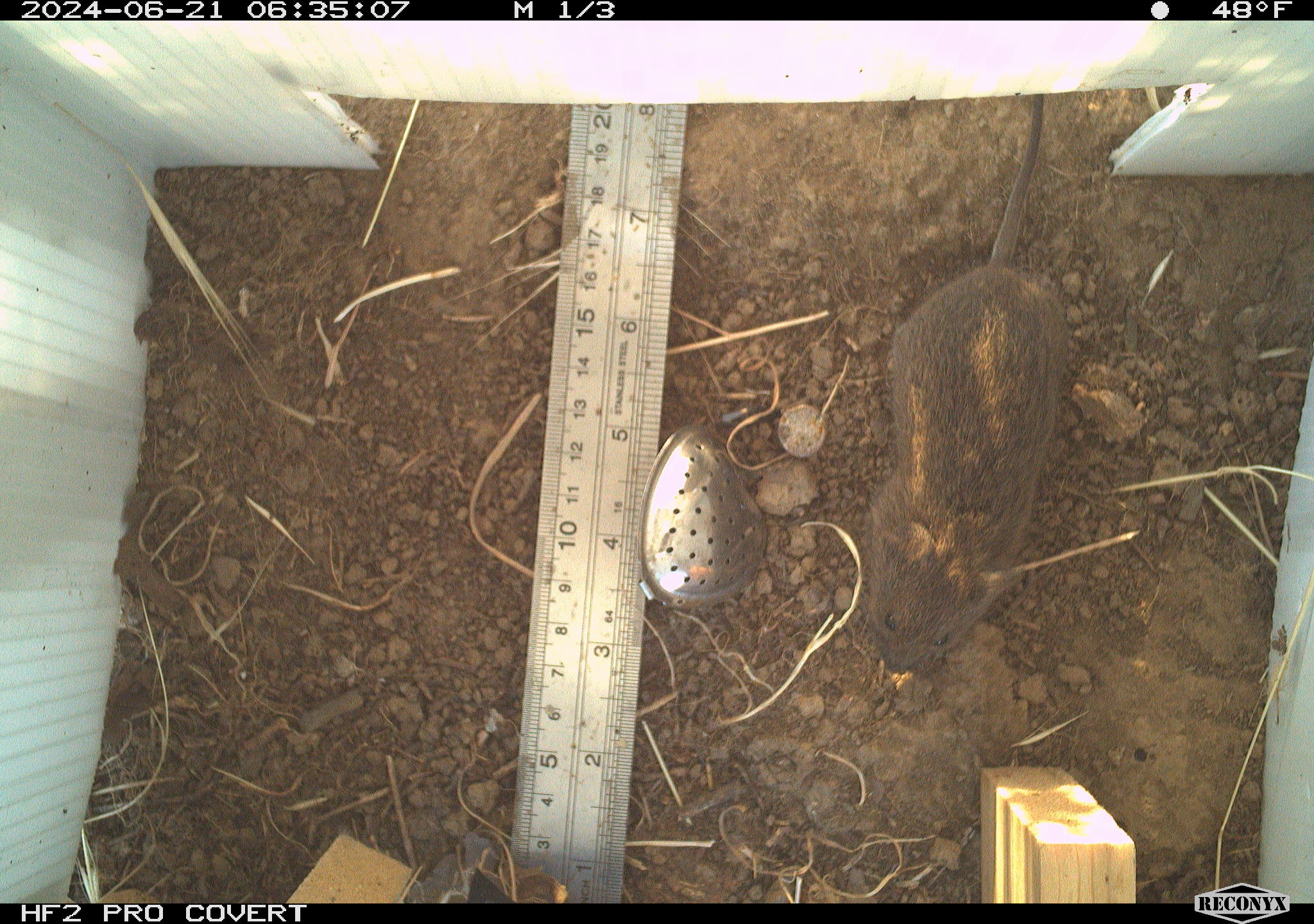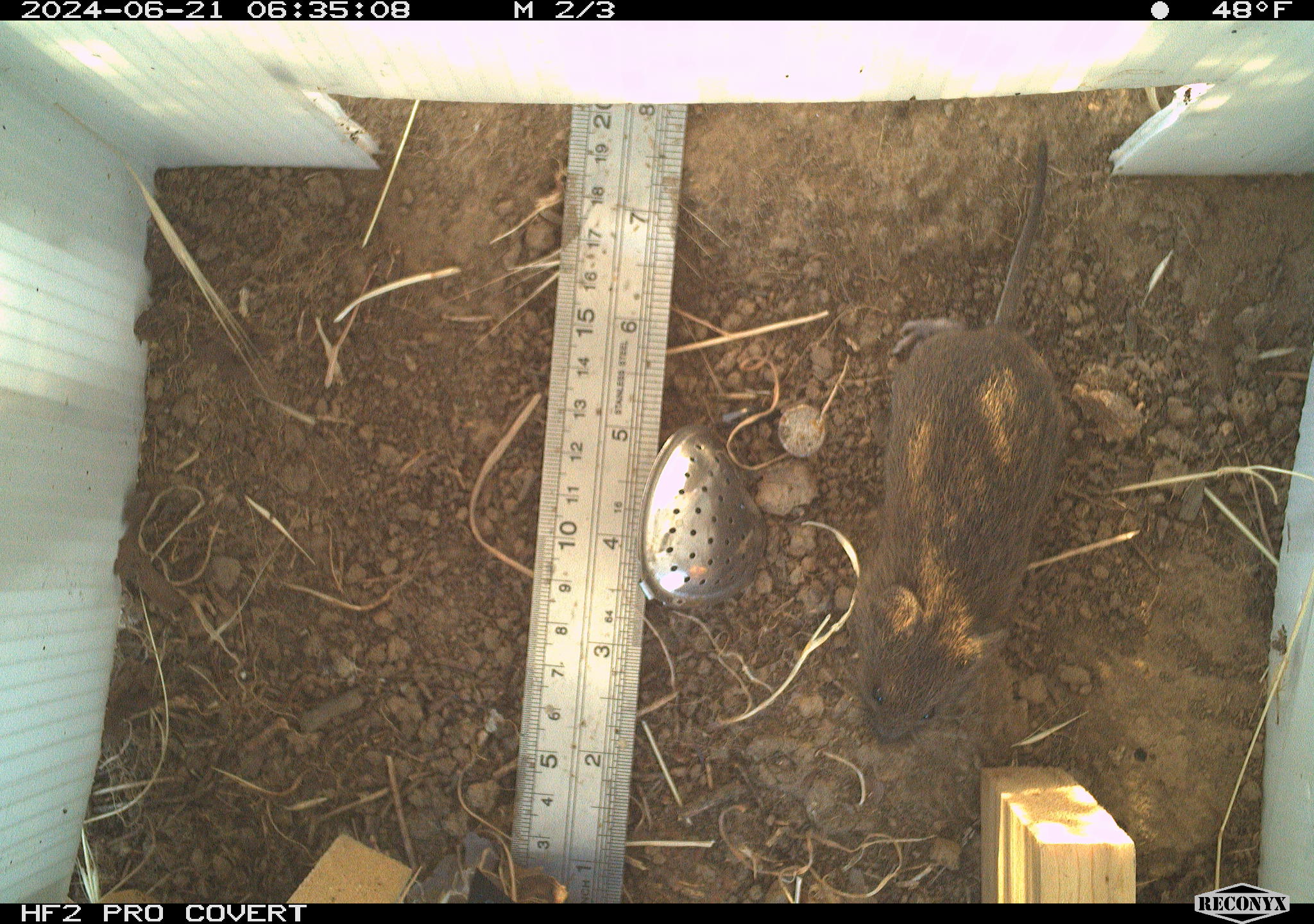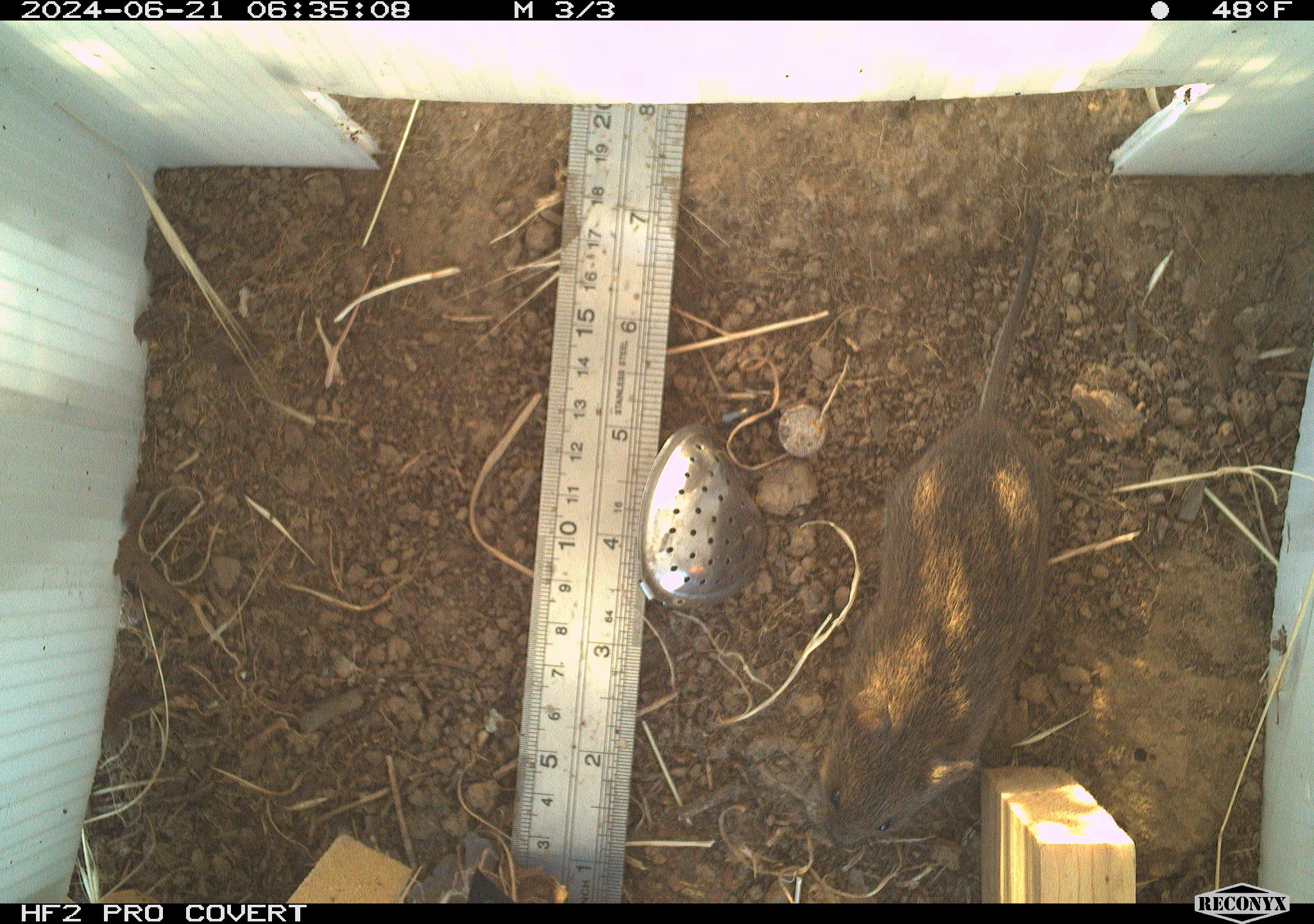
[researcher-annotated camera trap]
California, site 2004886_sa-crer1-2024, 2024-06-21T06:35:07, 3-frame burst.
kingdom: Animalia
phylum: Chordata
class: Mammalia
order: Rodentia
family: Cricetidae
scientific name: Arvicolinae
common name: voles, lemmings, and muskrats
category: arvicolinae subfamily